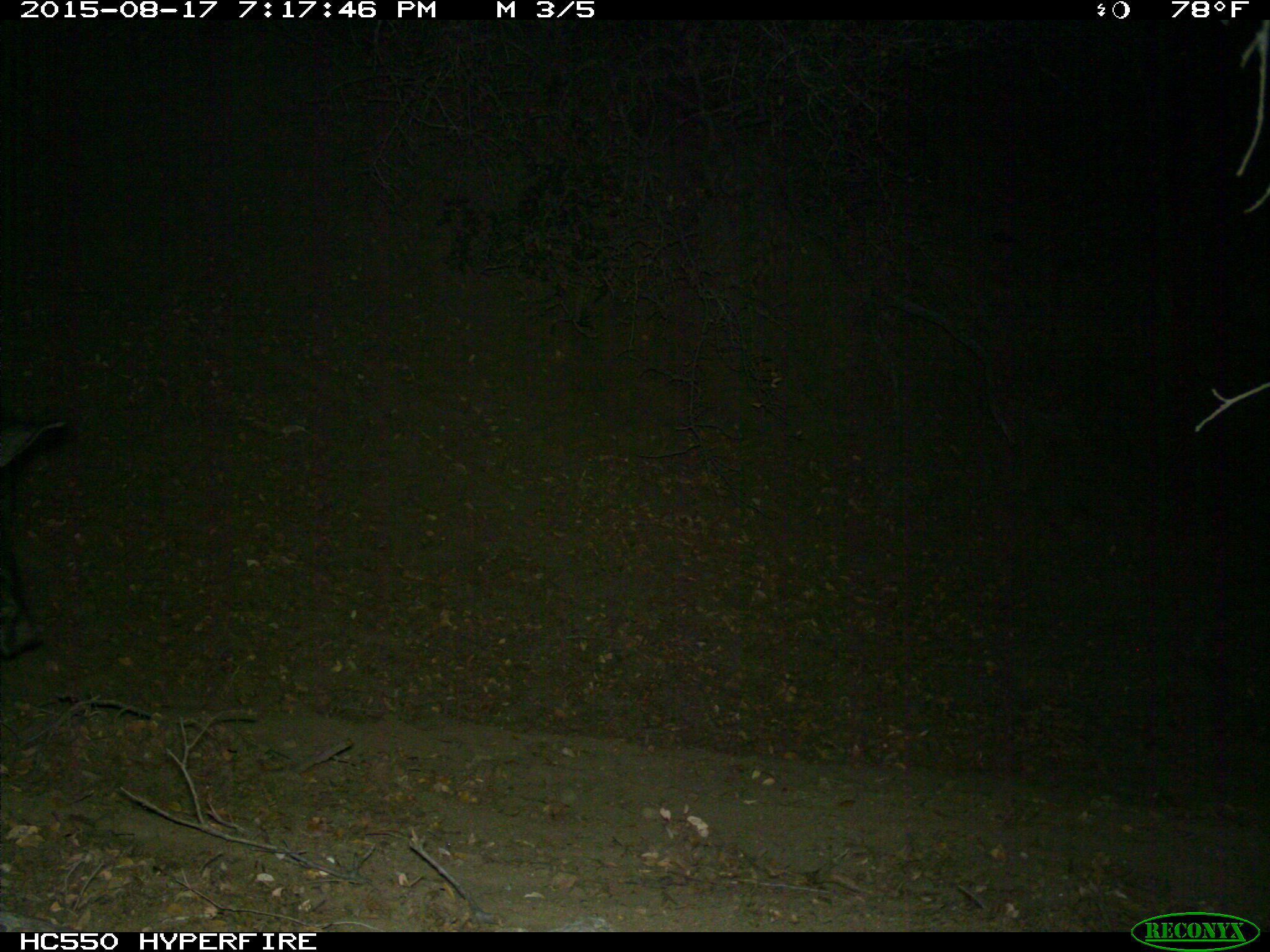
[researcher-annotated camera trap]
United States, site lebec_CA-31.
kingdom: Animalia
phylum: Chordata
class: Mammalia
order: Artiodactyla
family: Suidae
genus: Sus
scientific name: Sus scrofa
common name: wild boar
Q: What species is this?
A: Sus scrofa (wild boar).